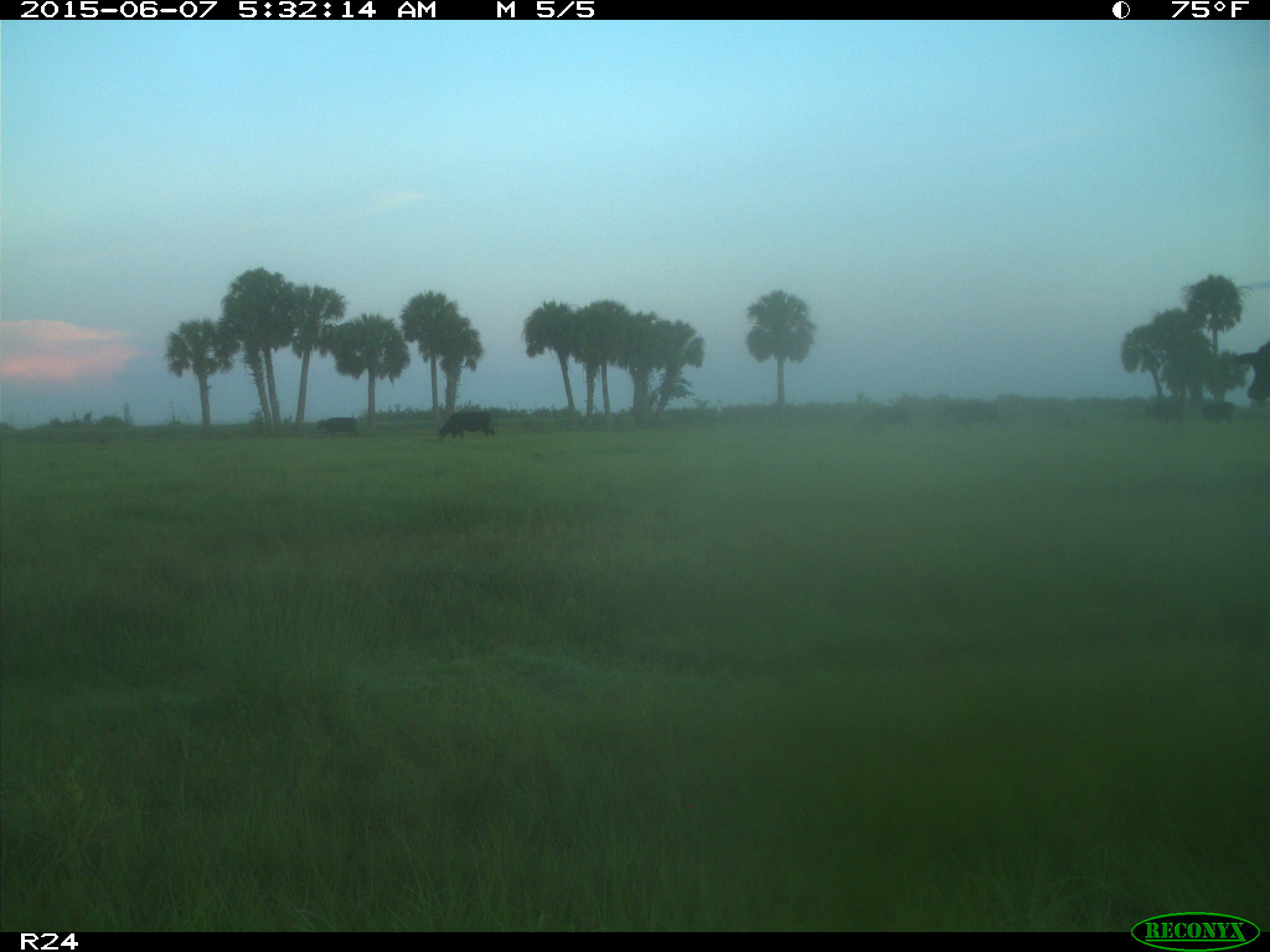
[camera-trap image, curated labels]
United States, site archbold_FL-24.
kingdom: Animalia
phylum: Chordata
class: Mammalia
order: Artiodactyla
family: Bovidae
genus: Bos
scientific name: Bos taurus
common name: domestic cow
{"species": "Bos taurus (domestic cow)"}